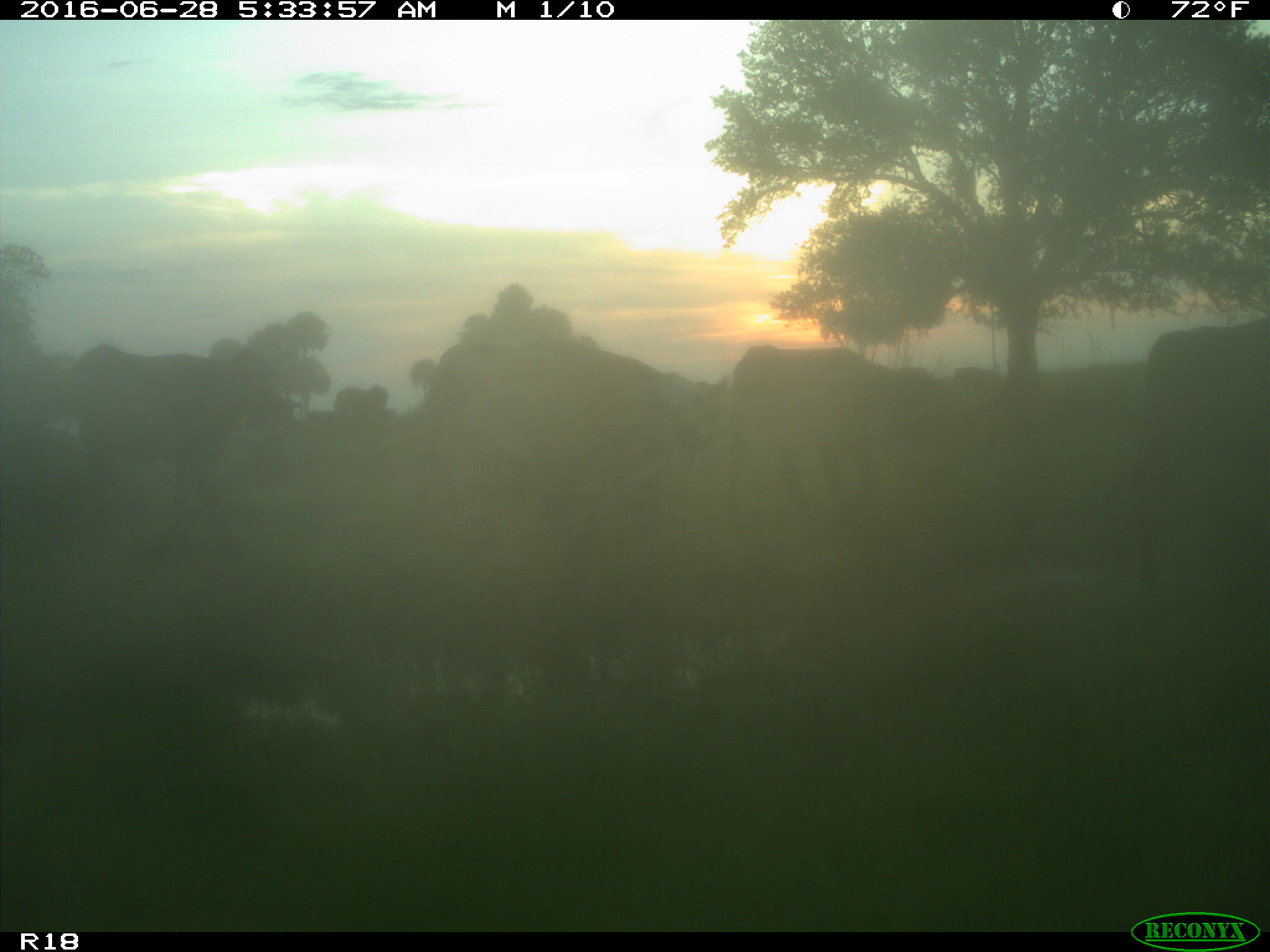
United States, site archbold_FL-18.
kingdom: Animalia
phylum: Chordata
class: Mammalia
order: Artiodactyla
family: Bovidae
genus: Bos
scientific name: Bos taurus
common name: domestic cow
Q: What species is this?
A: Bos taurus (domestic cow).